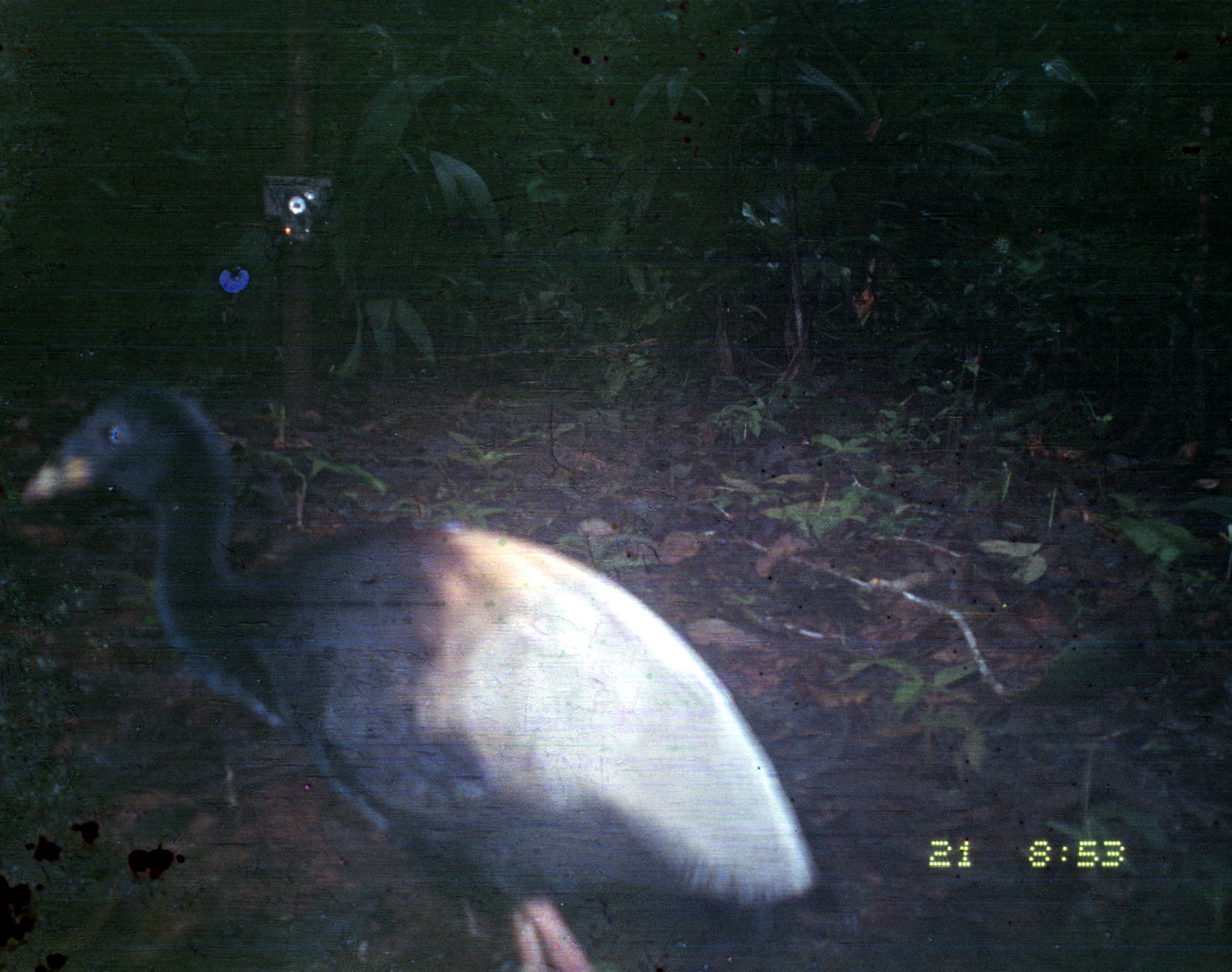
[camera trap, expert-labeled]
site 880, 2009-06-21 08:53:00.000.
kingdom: Animalia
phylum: Chordata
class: Aves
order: Gruiformes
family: Psophiidae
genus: Psophia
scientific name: Psophia crepitans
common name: gray-winged trumpeter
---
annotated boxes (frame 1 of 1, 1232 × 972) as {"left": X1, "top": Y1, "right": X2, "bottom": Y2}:
psophia crepitans: {"left": 15, "top": 368, "right": 838, "bottom": 970}